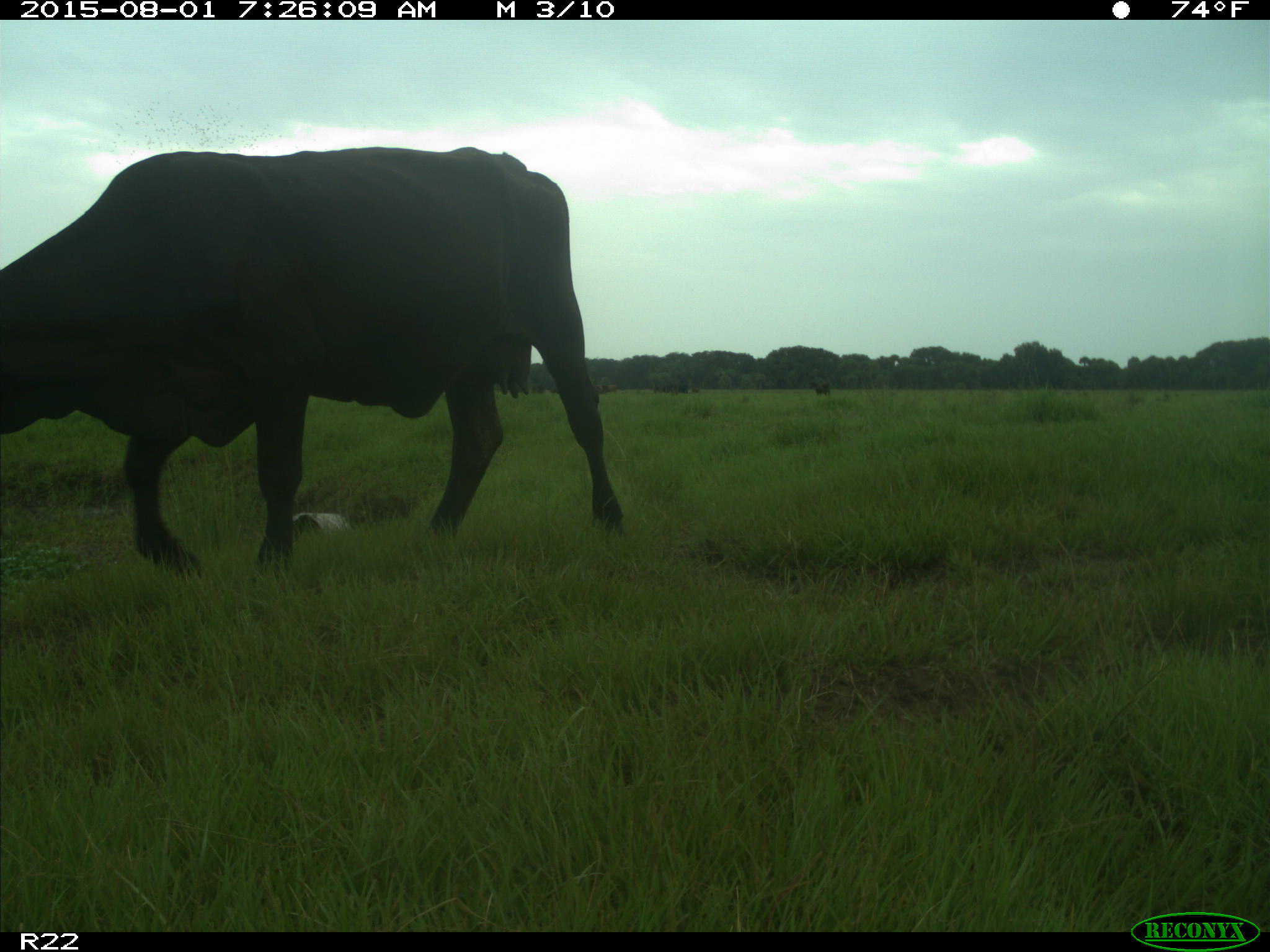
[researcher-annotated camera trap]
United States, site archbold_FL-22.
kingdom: Animalia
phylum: Chordata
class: Mammalia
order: Artiodactyla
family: Bovidae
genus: Bos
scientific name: Bos taurus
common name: domestic cow